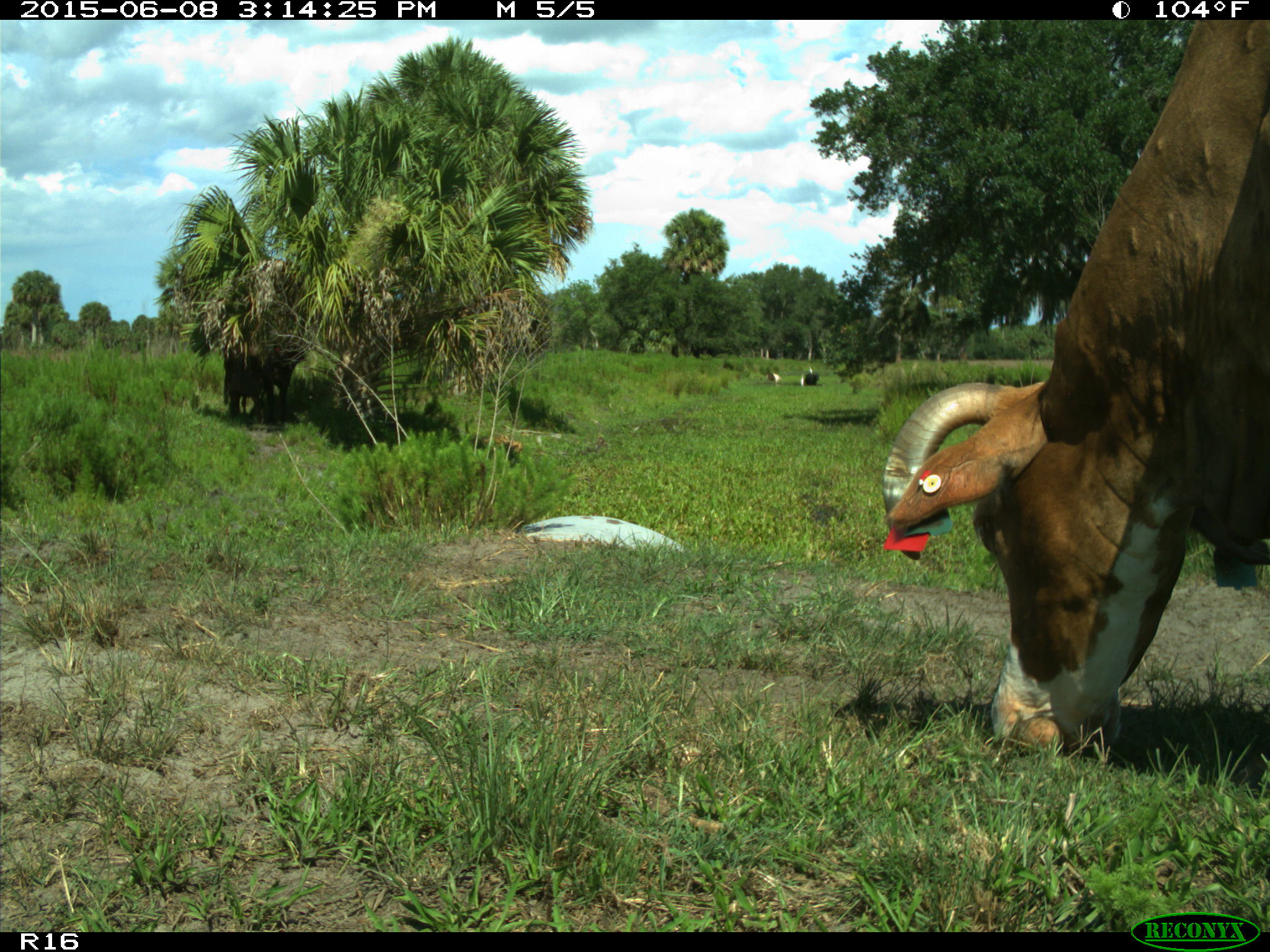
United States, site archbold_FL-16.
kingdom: Animalia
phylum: Chordata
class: Mammalia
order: Artiodactyla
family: Bovidae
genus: Bos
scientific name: Bos taurus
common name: domestic cow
Bos taurus (domestic cow).